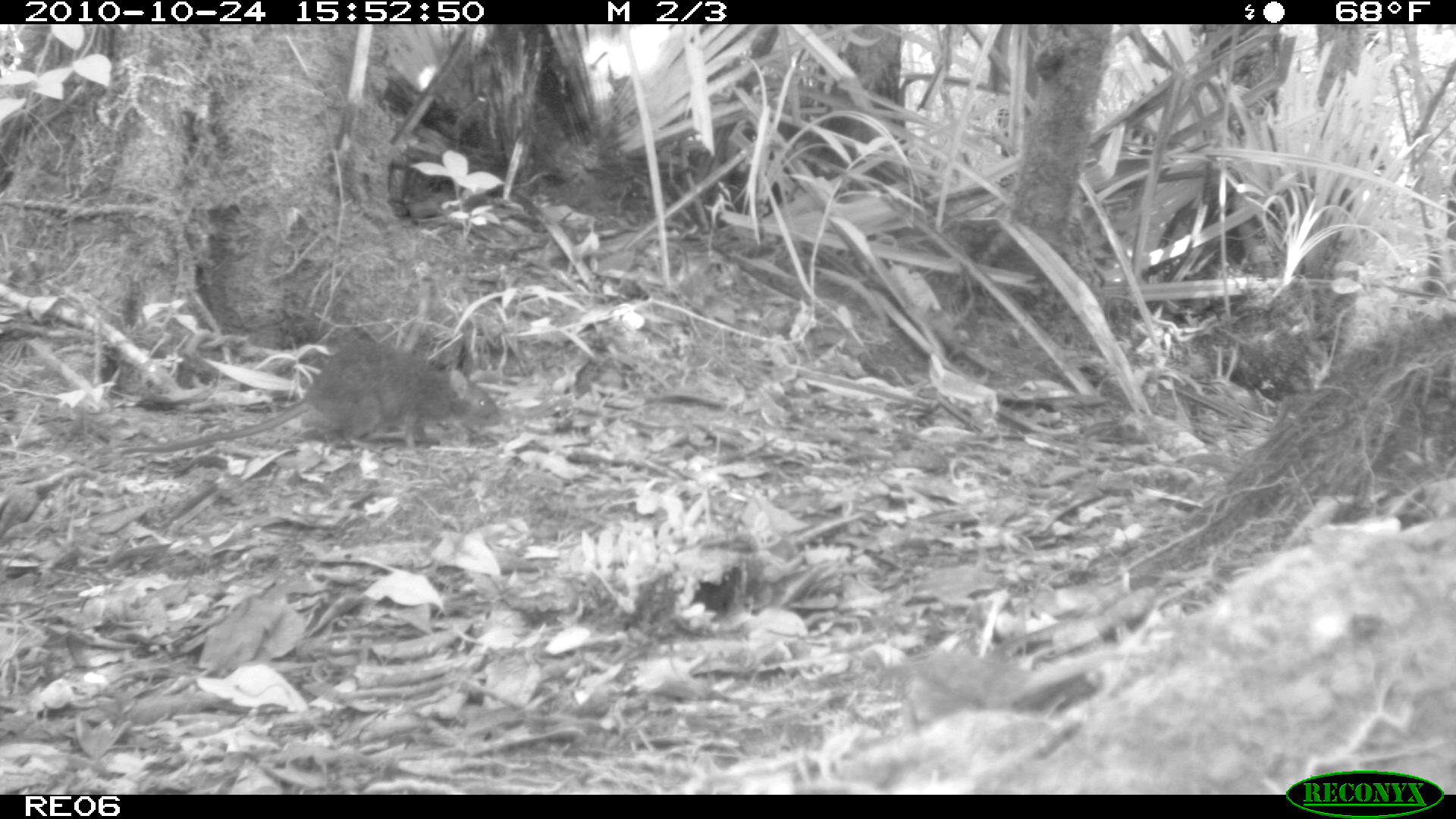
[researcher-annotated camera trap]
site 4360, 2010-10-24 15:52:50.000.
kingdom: Animalia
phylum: Chordata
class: Mammalia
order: Rodentia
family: Muridae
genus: Rattus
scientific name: Rattus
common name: rodent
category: unknown rat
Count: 1.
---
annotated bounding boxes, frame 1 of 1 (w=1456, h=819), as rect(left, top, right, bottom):
unknown rat: rect(118, 338, 502, 455)